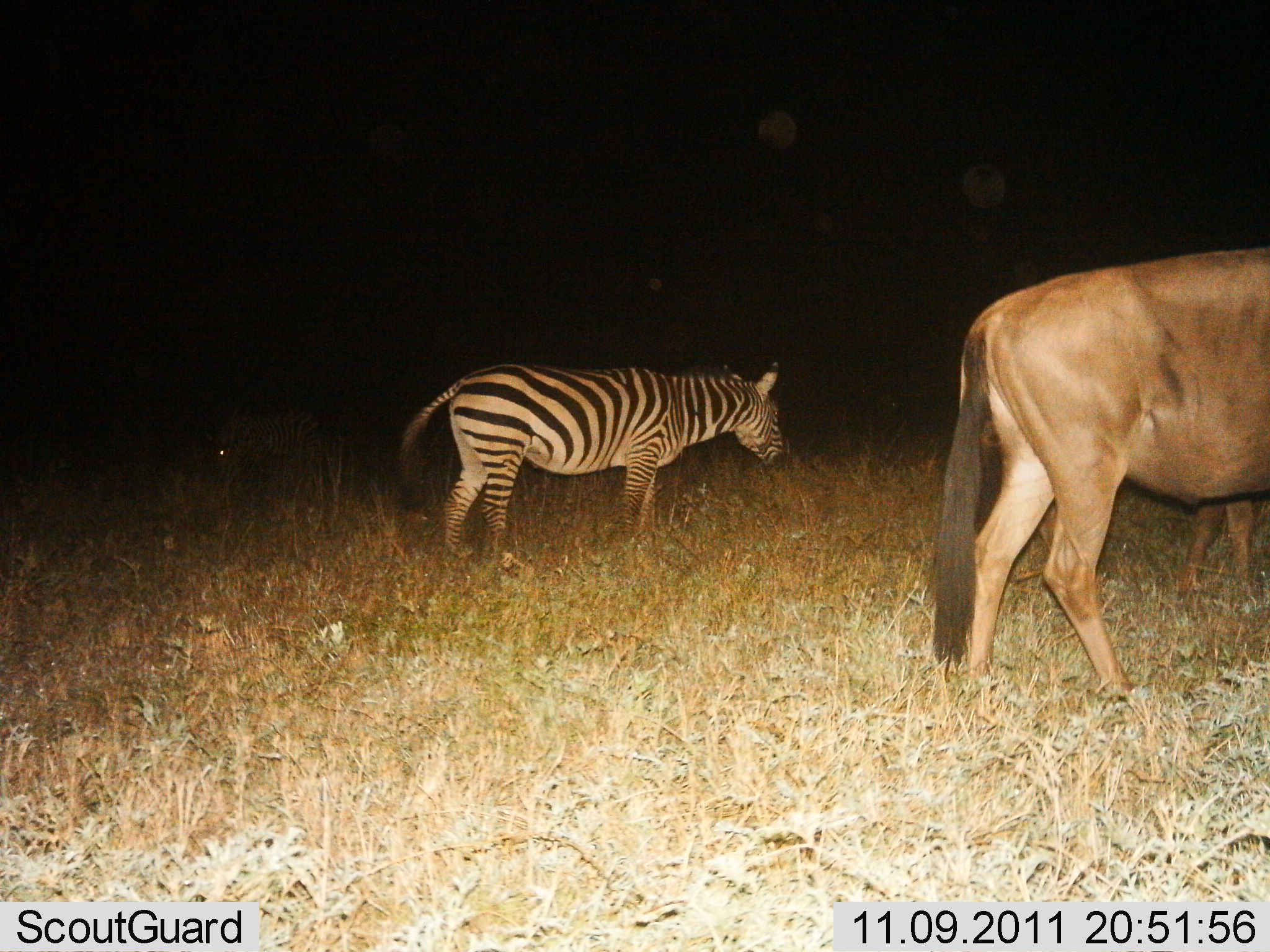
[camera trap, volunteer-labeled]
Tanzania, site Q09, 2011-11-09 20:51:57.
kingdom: Animalia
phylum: Chordata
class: Mammalia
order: Artiodactyla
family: Bovidae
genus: Connochaetes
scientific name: Connochaetes taurinus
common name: blue wildebeest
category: wildebeest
Wildebeest (blue wildebeest) (Connochaetes taurinus), count 1. Behavior (volunteer vote fractions): standing 94%, resting 0%, moving 6%, interacting 0%. Young present (vote fraction): 0%. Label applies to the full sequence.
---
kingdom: Animalia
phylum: Chordata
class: Mammalia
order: Perissodactyla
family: Equidae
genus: Equus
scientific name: Equus quagga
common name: plains zebra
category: zebra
Zebra (plains zebra) (Equus quagga), count 1. Behavior (volunteer vote fractions): standing 82%, resting 5%, moving 0%, interacting 0%. Young present (vote fraction): 0%. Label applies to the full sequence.